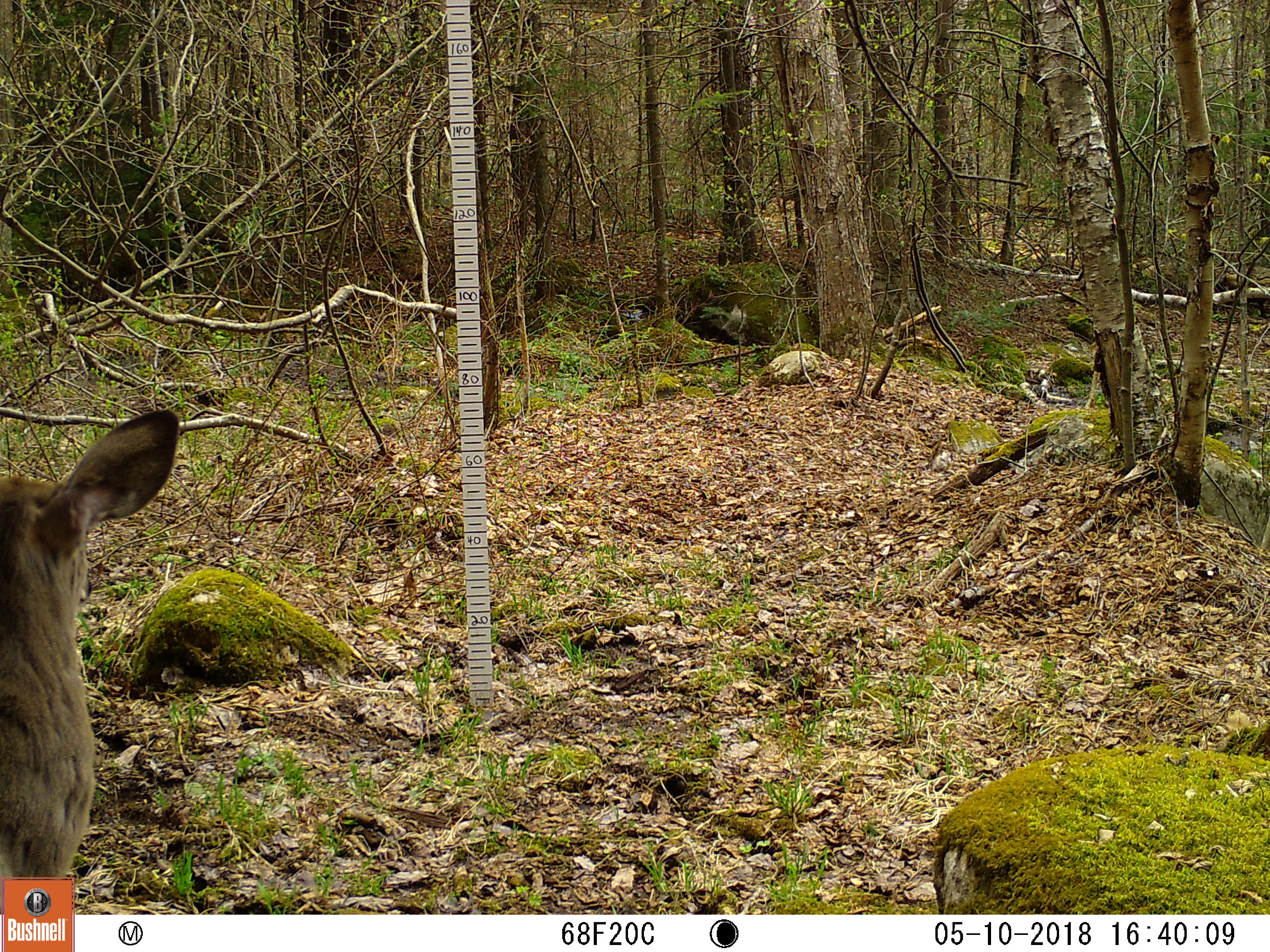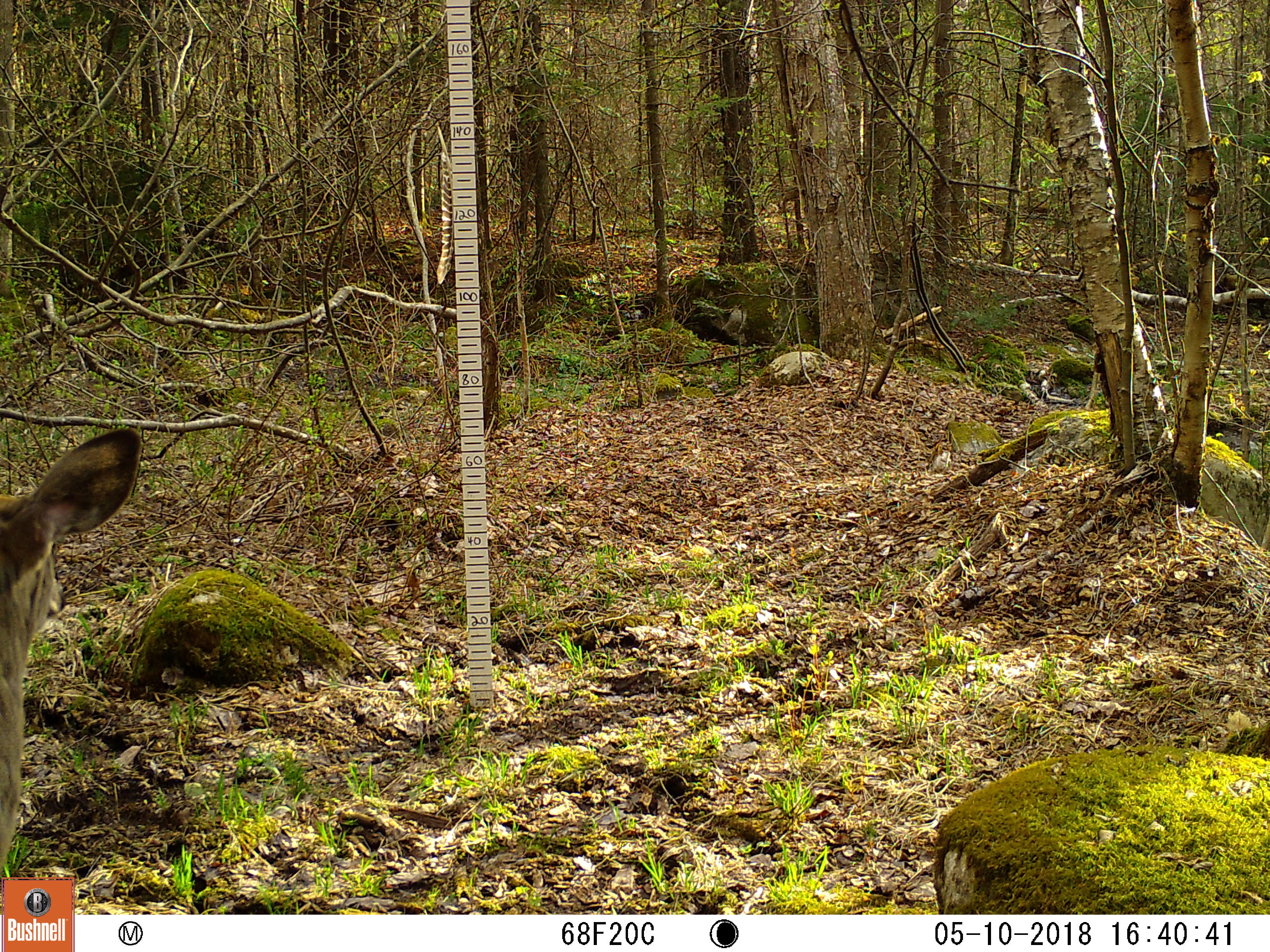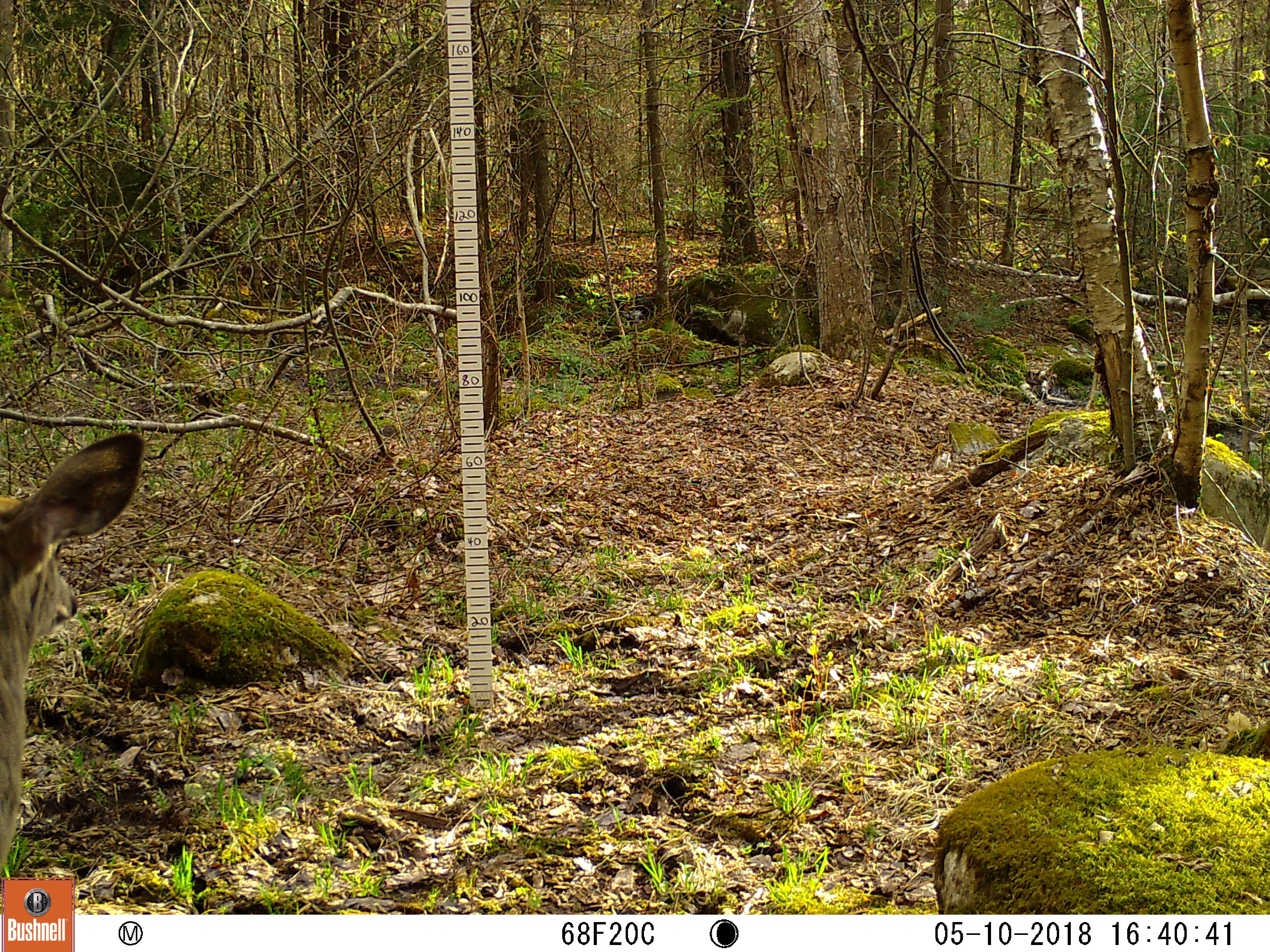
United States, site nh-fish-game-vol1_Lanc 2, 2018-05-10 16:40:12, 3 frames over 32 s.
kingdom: Animalia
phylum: Chordata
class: Mammalia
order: Artiodactyla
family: Cervidae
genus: Odocoileus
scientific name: Odocoileus virginianus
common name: white-tailed deer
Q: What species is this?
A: White-tailed deer (Odocoileus virginianus).